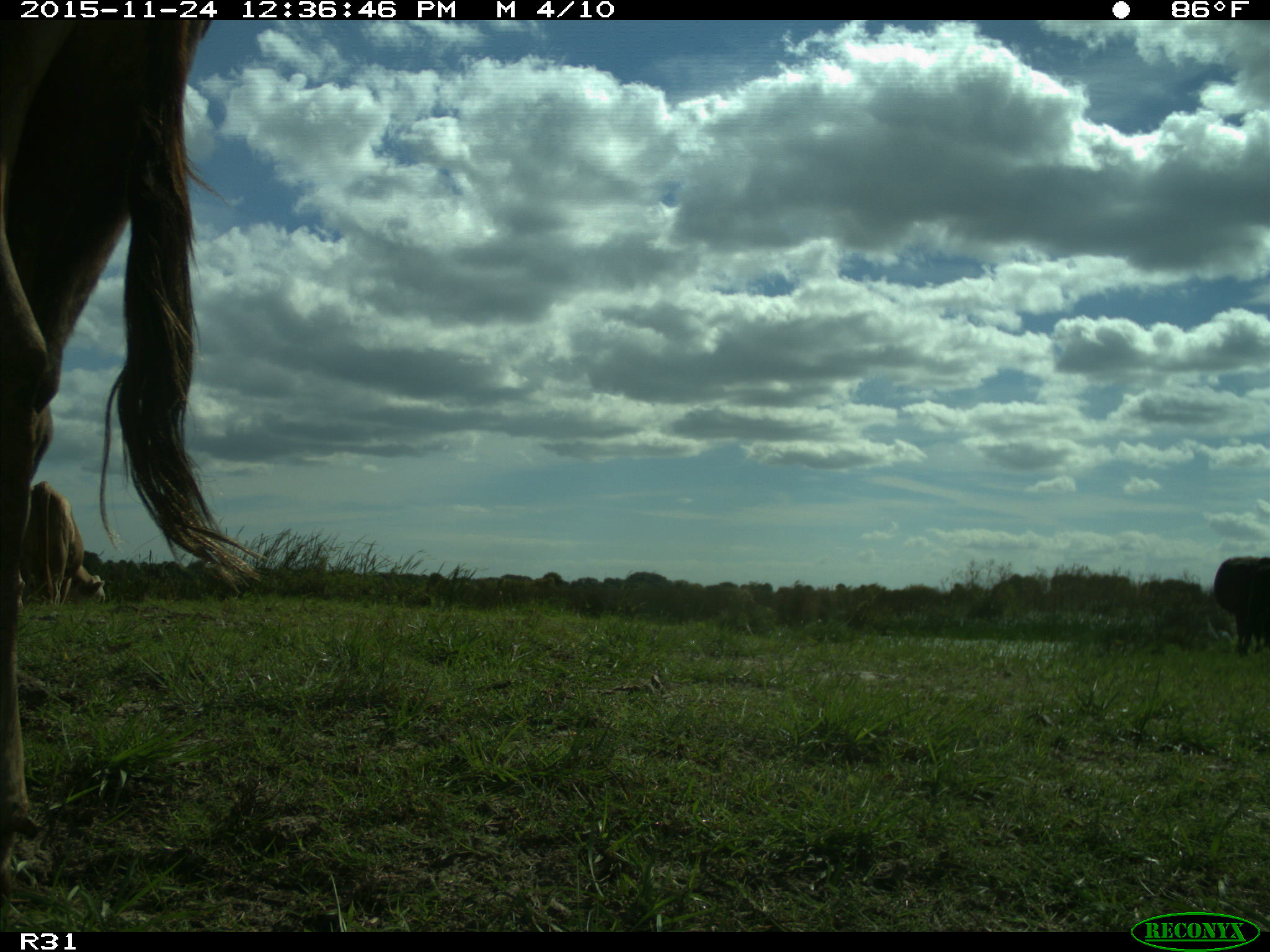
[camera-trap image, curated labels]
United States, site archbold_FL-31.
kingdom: Animalia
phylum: Chordata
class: Mammalia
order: Artiodactyla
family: Bovidae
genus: Bos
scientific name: Bos taurus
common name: domestic cow